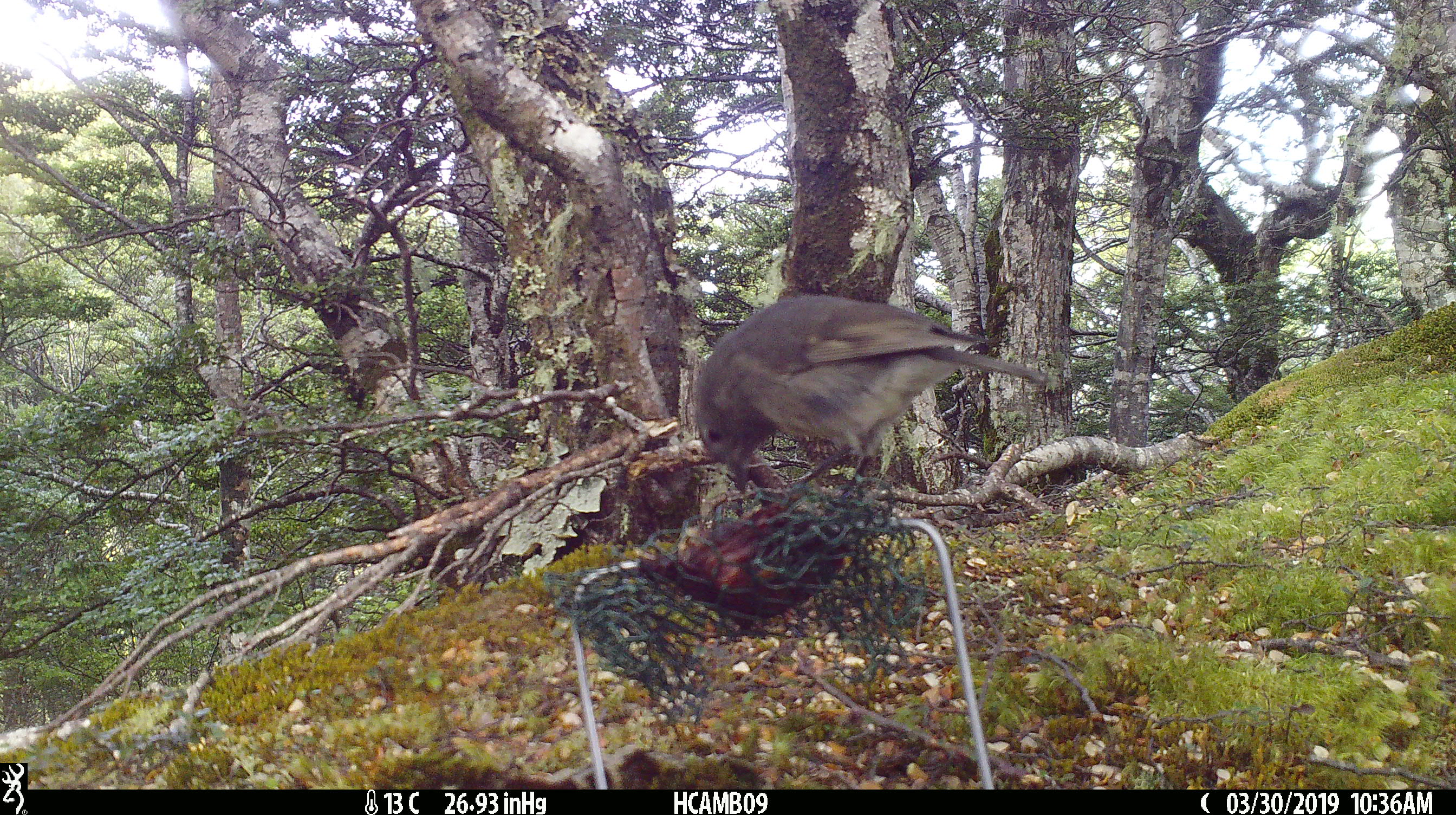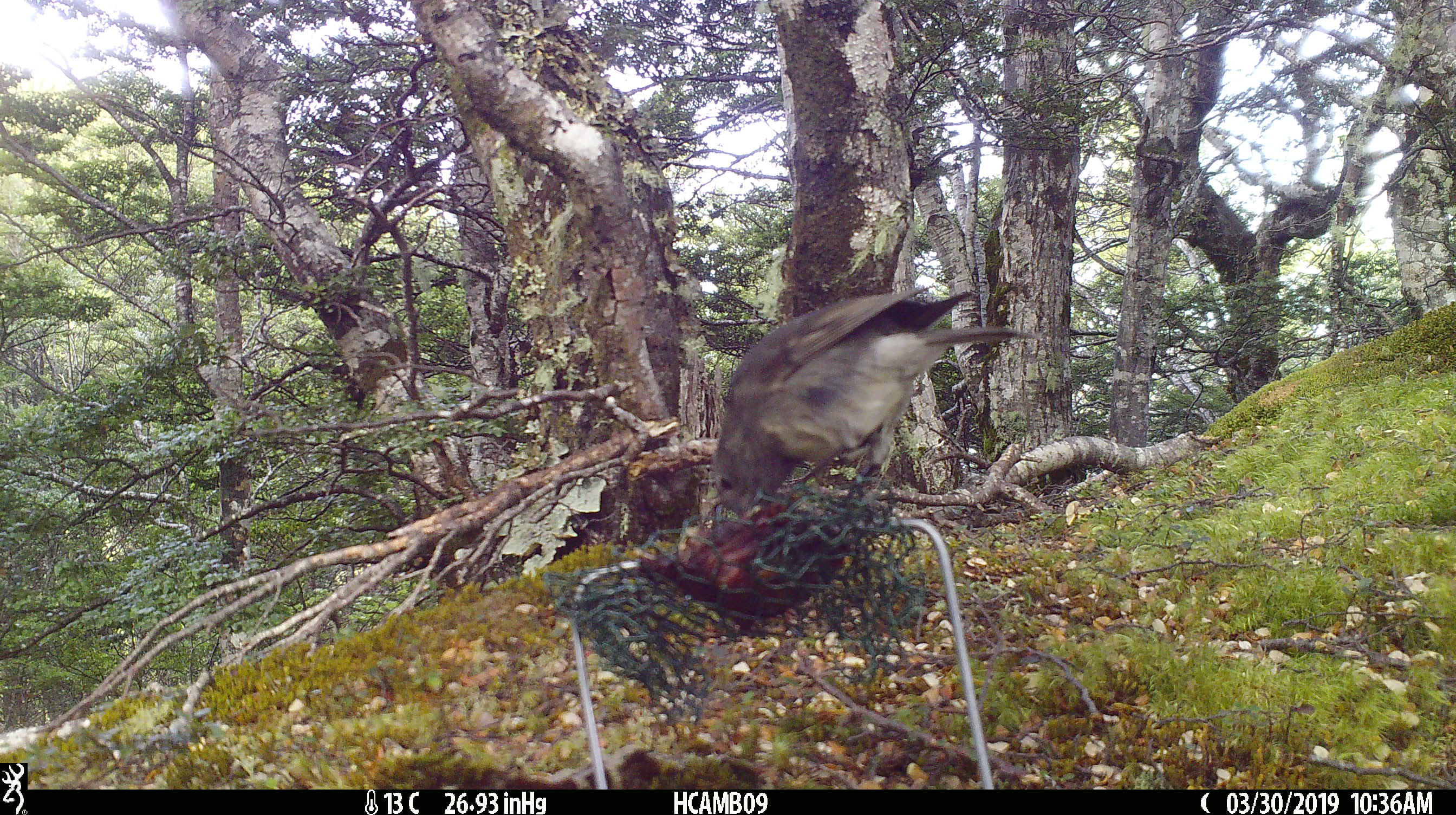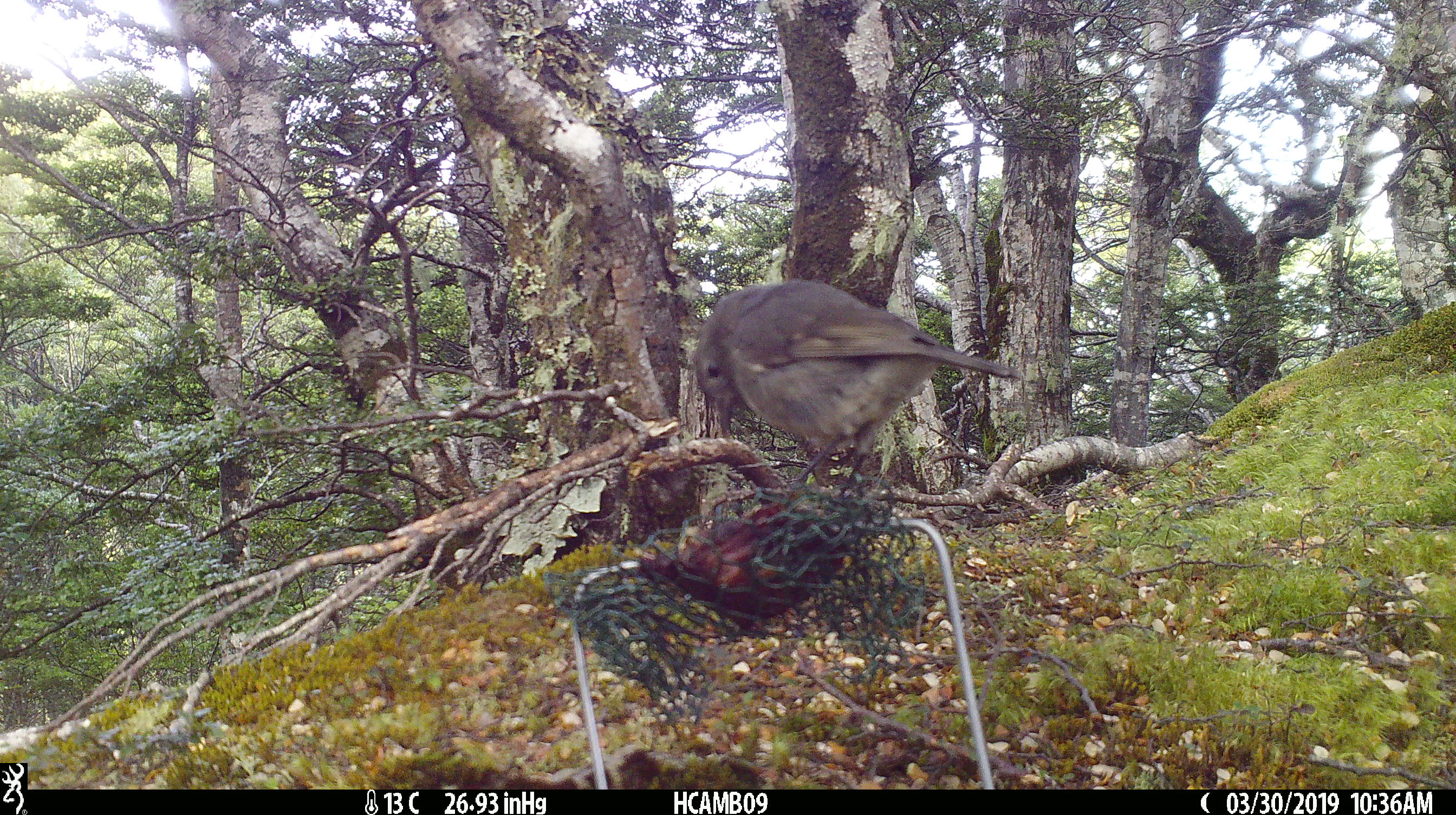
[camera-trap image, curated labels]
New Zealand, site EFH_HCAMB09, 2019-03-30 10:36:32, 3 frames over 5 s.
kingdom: Animalia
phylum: Chordata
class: Aves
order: Passeriformes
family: Petroicidae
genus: Petroica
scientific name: Petroica australis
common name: new zealand robin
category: robin